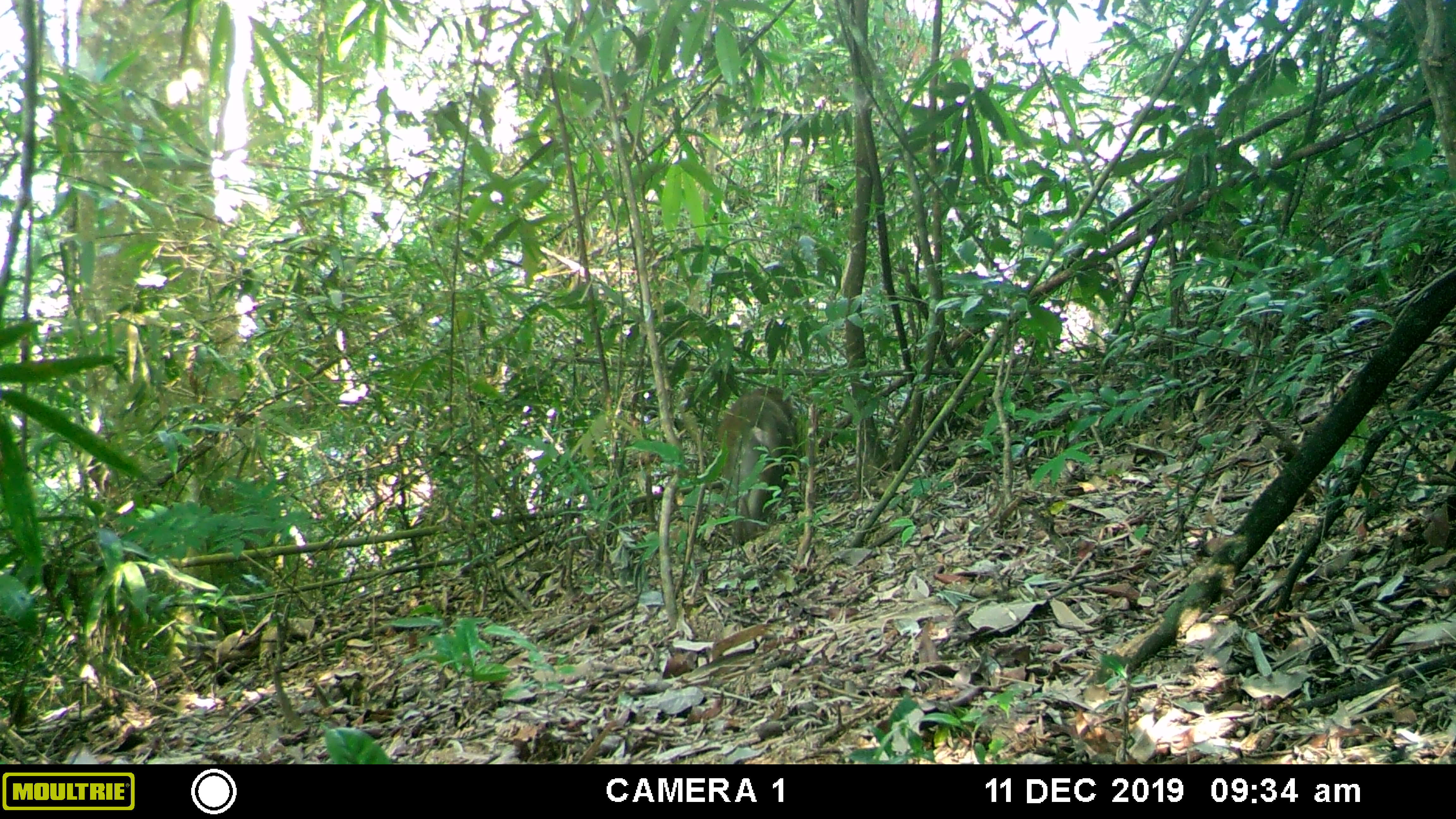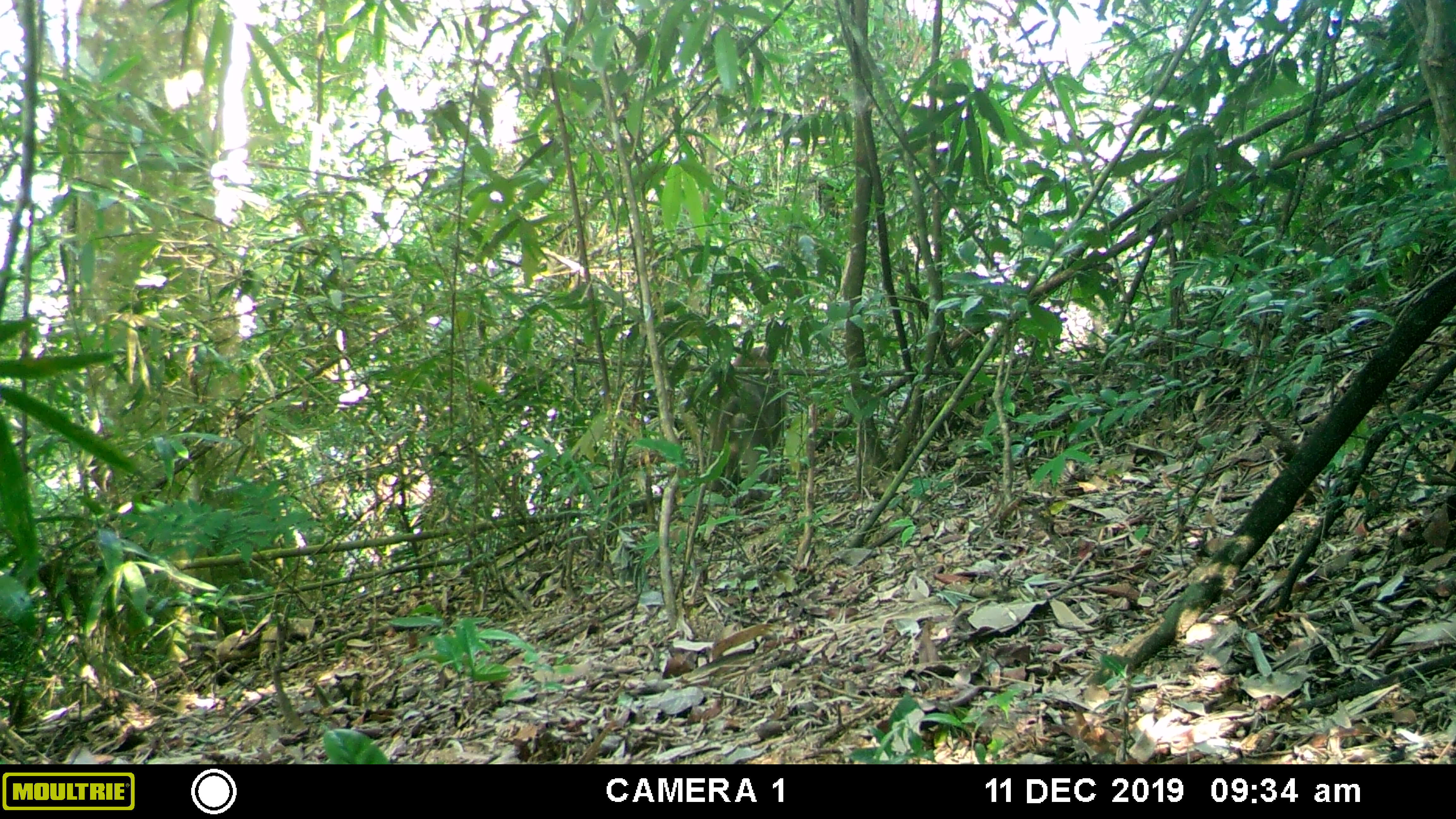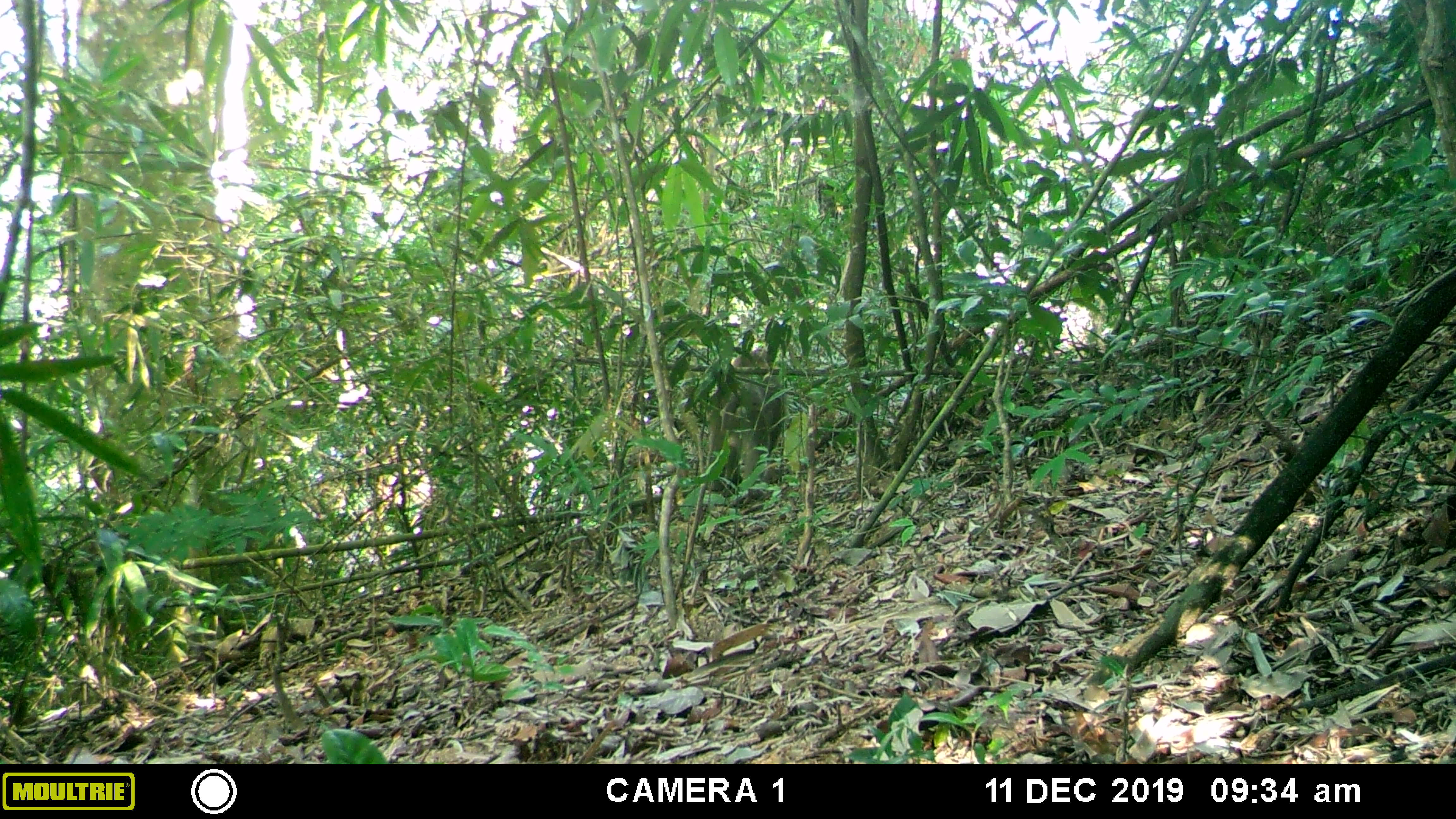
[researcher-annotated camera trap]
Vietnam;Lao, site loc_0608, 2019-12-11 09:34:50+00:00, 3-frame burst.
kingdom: Animalia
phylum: Chordata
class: Mammalia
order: Primates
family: Cercopithecidae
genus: Macaca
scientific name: Macaca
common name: macaques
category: assam or rhesus macaque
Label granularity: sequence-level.